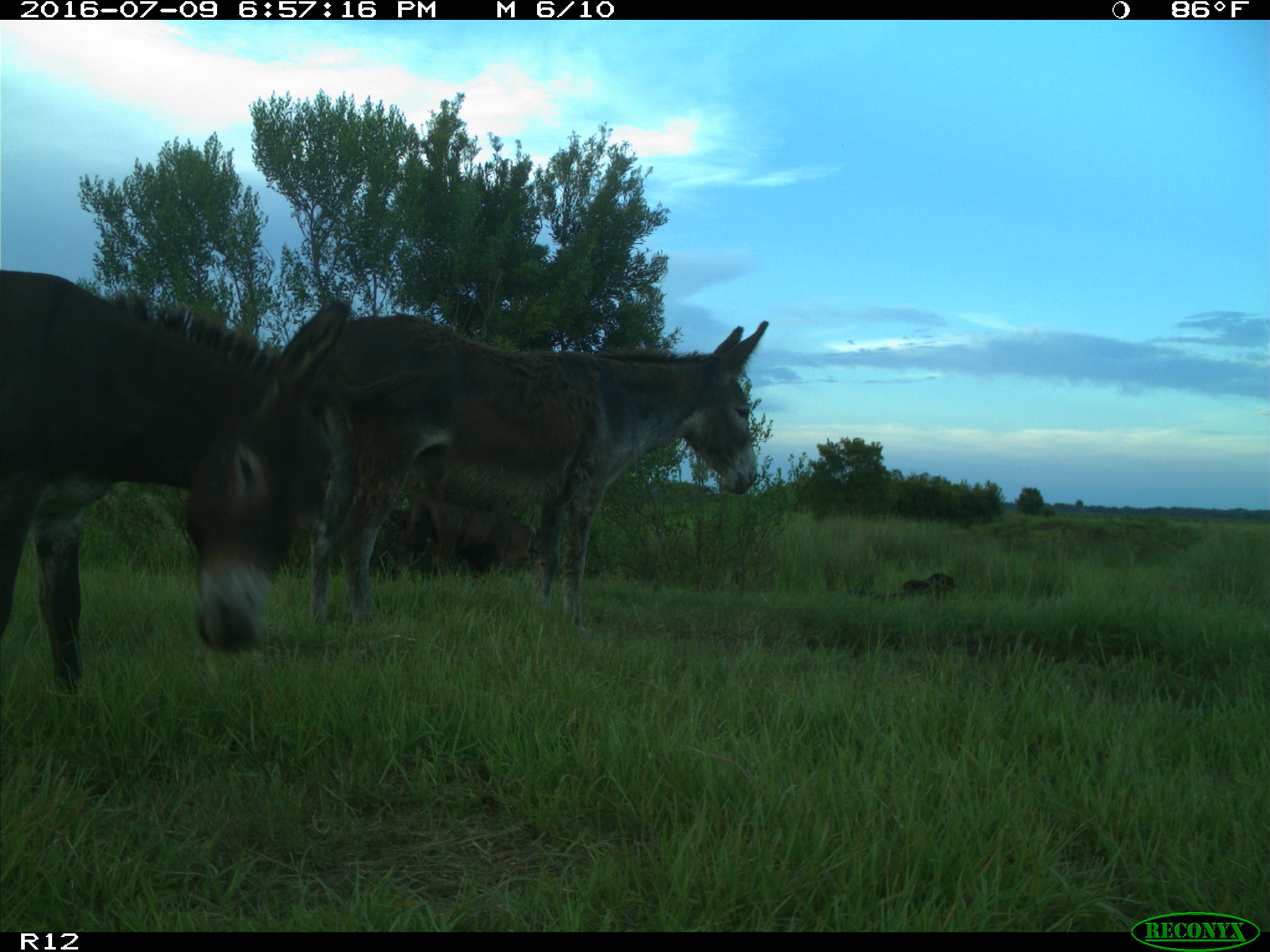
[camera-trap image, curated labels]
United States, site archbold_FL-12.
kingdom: Animalia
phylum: Chordata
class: Mammalia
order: Artiodactyla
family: Bovidae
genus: Bos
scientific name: Bos taurus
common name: domestic cow